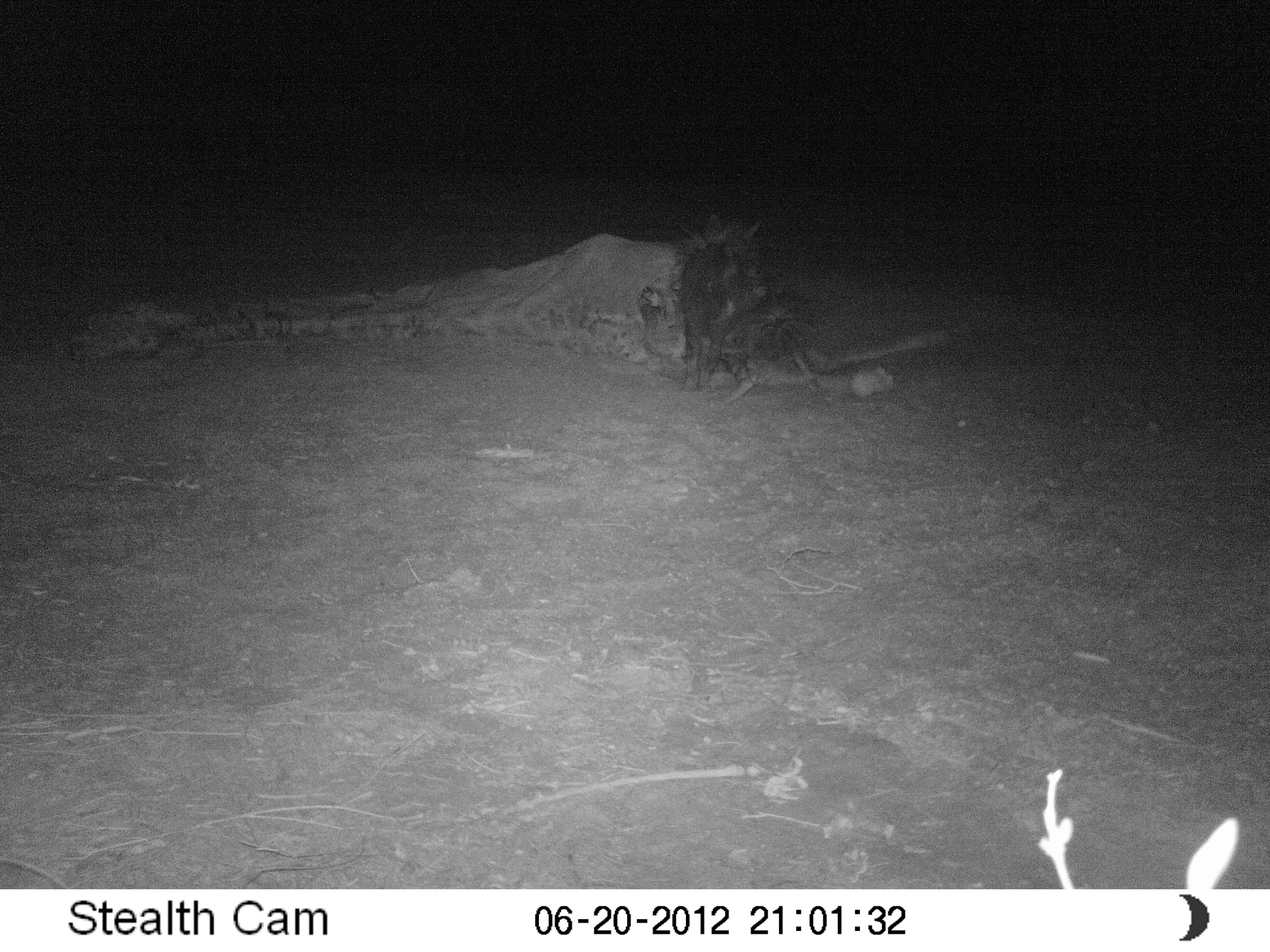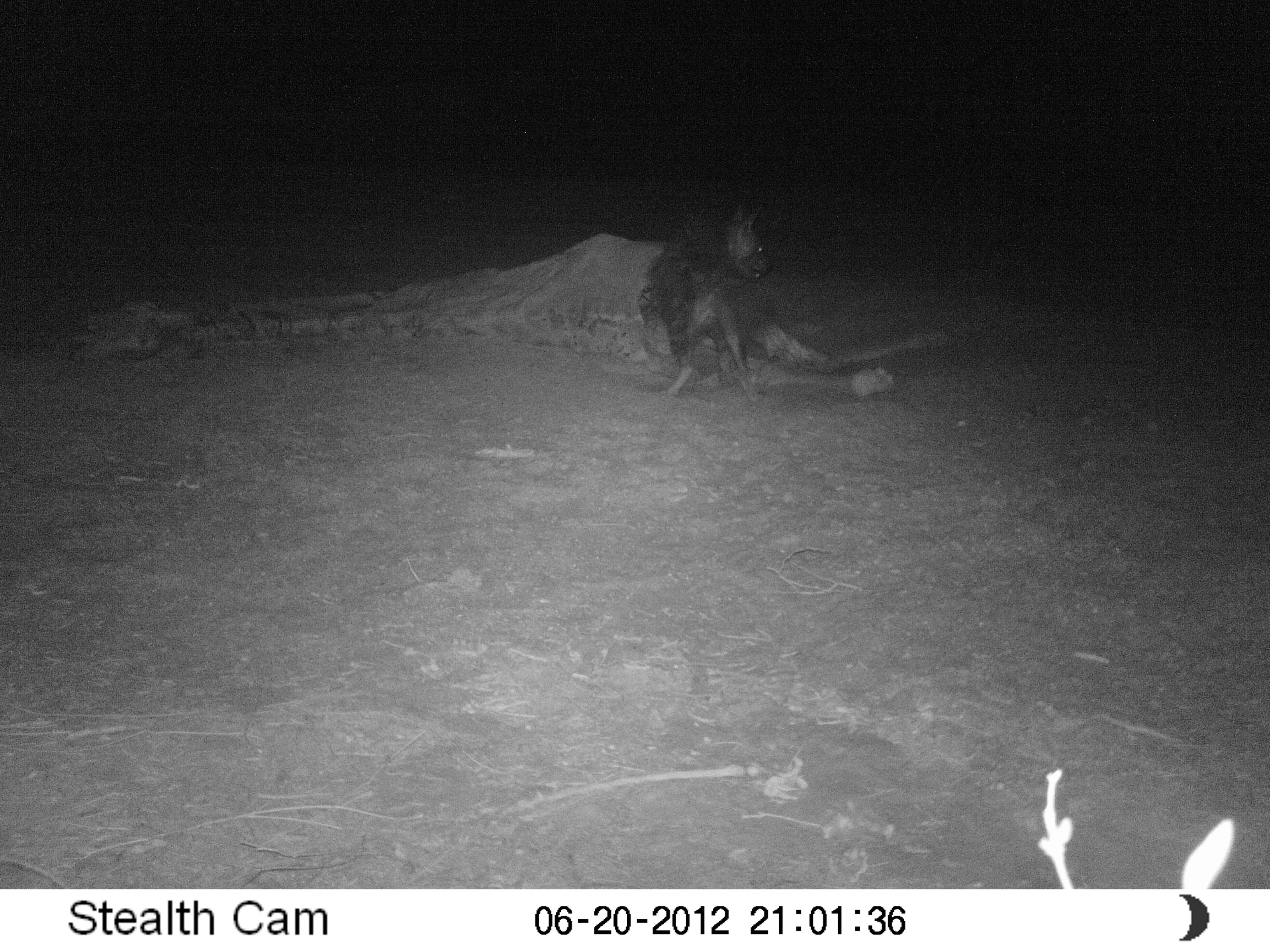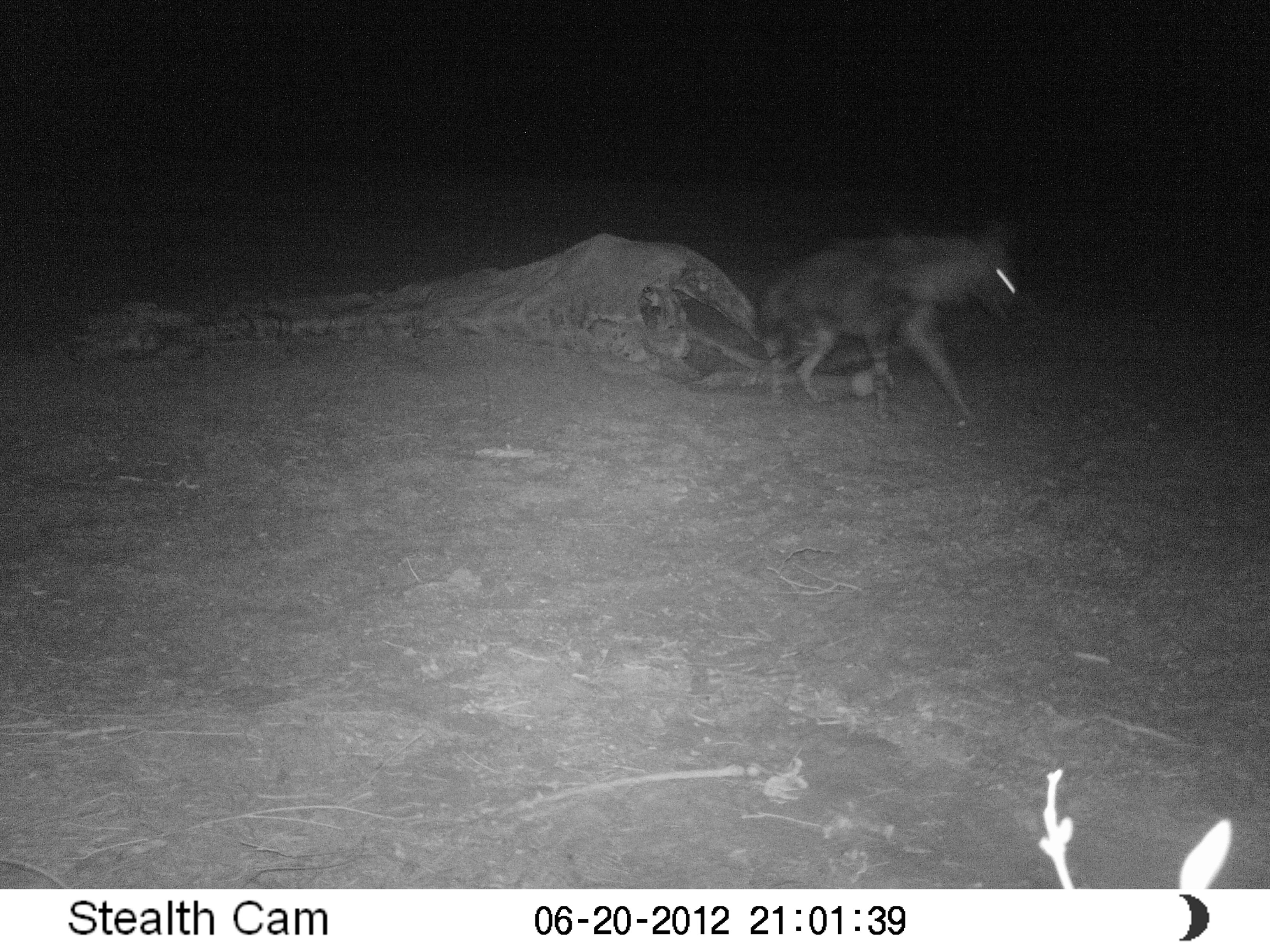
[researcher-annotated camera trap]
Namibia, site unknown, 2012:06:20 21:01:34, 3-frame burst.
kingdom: Animalia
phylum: Chordata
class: Mammalia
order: Carnivora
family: Hyaenidae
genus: Parahyaena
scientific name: Parahyaena brunnea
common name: brown hyena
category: hyaena brunnea